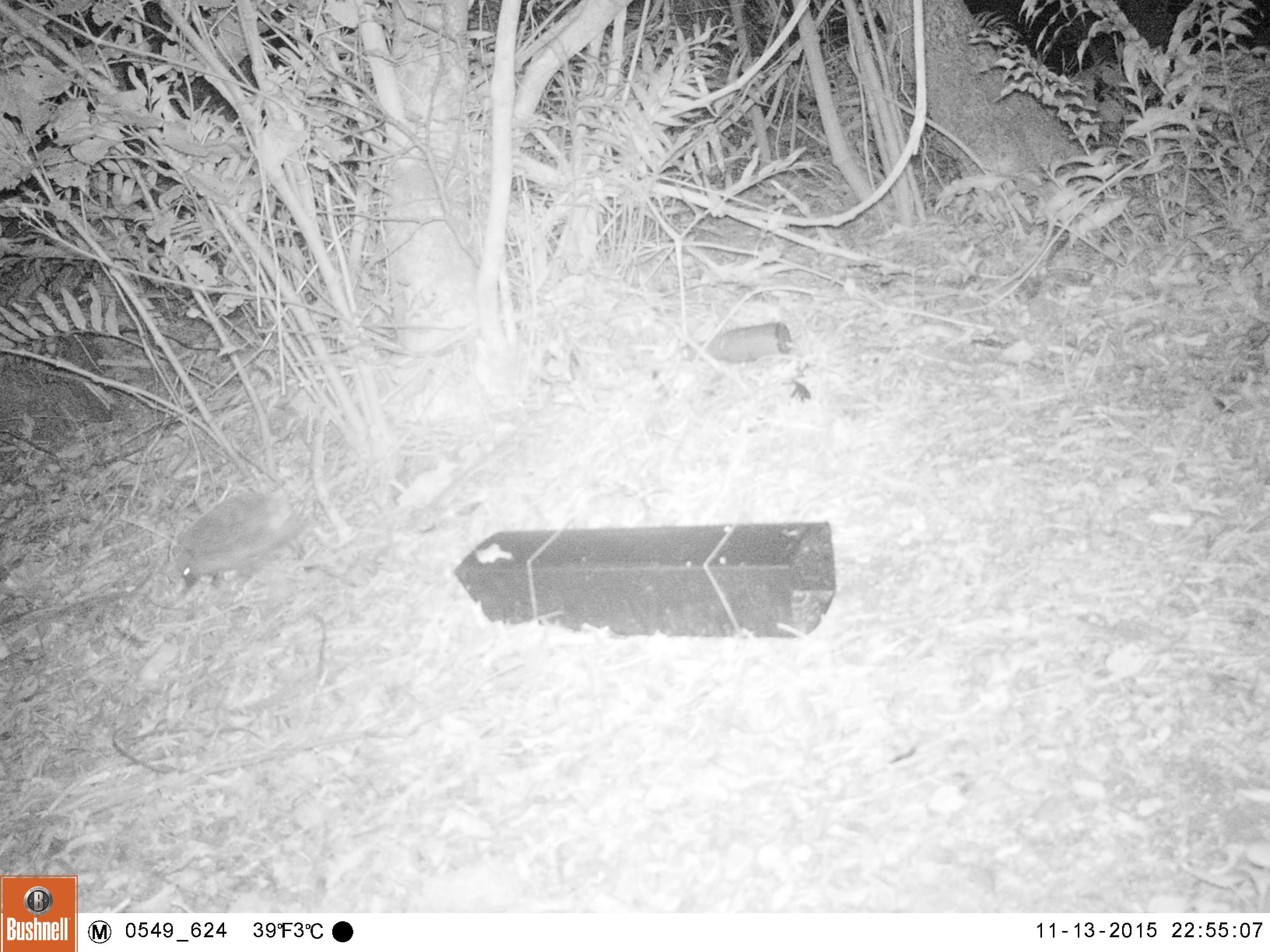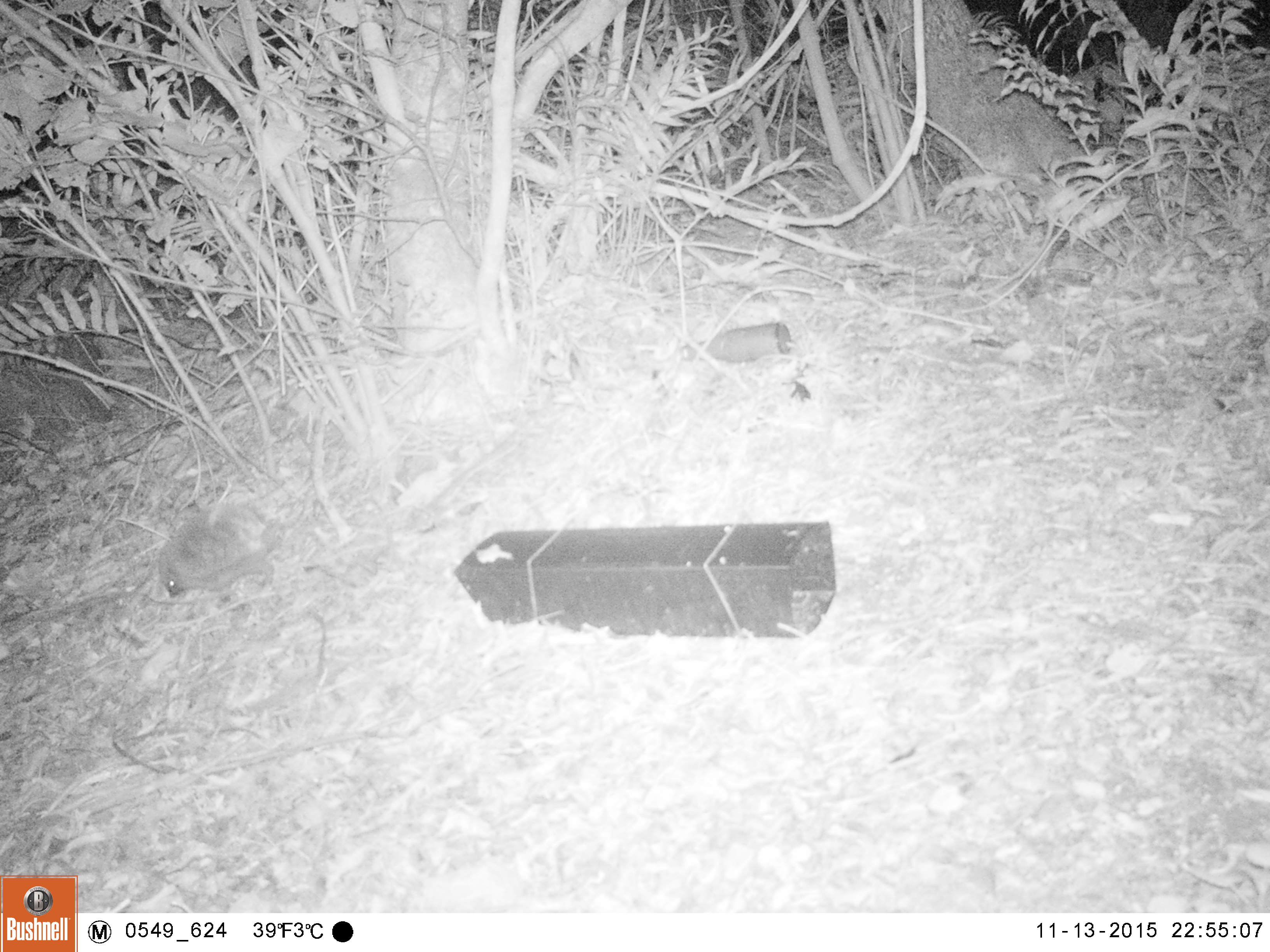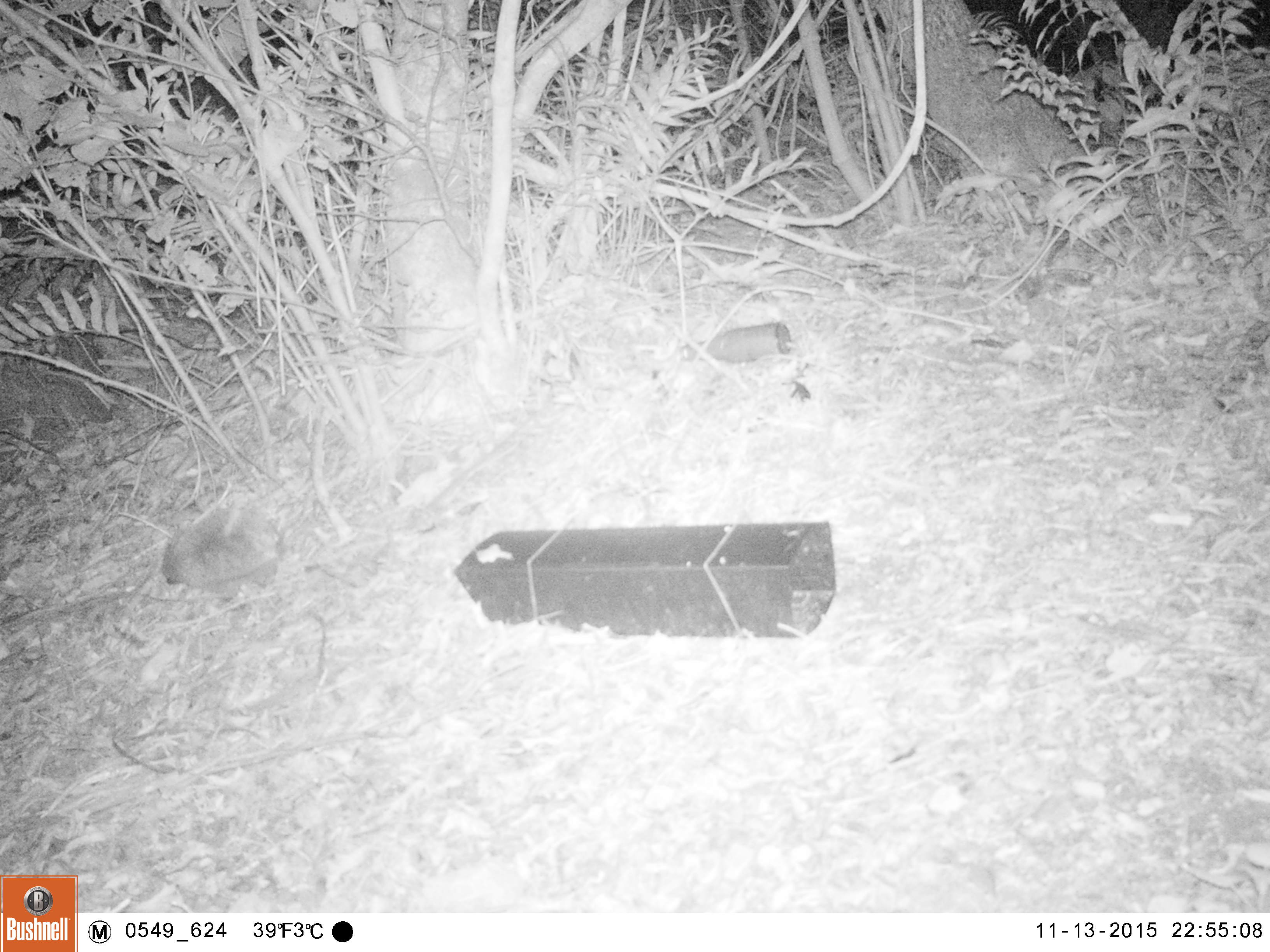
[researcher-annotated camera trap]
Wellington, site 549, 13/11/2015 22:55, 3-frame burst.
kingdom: Animalia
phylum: Chordata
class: Mammalia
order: Eulipotyphla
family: Erinaceidae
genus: Erinaceus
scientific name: Erinaceus europaeus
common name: hedgehog